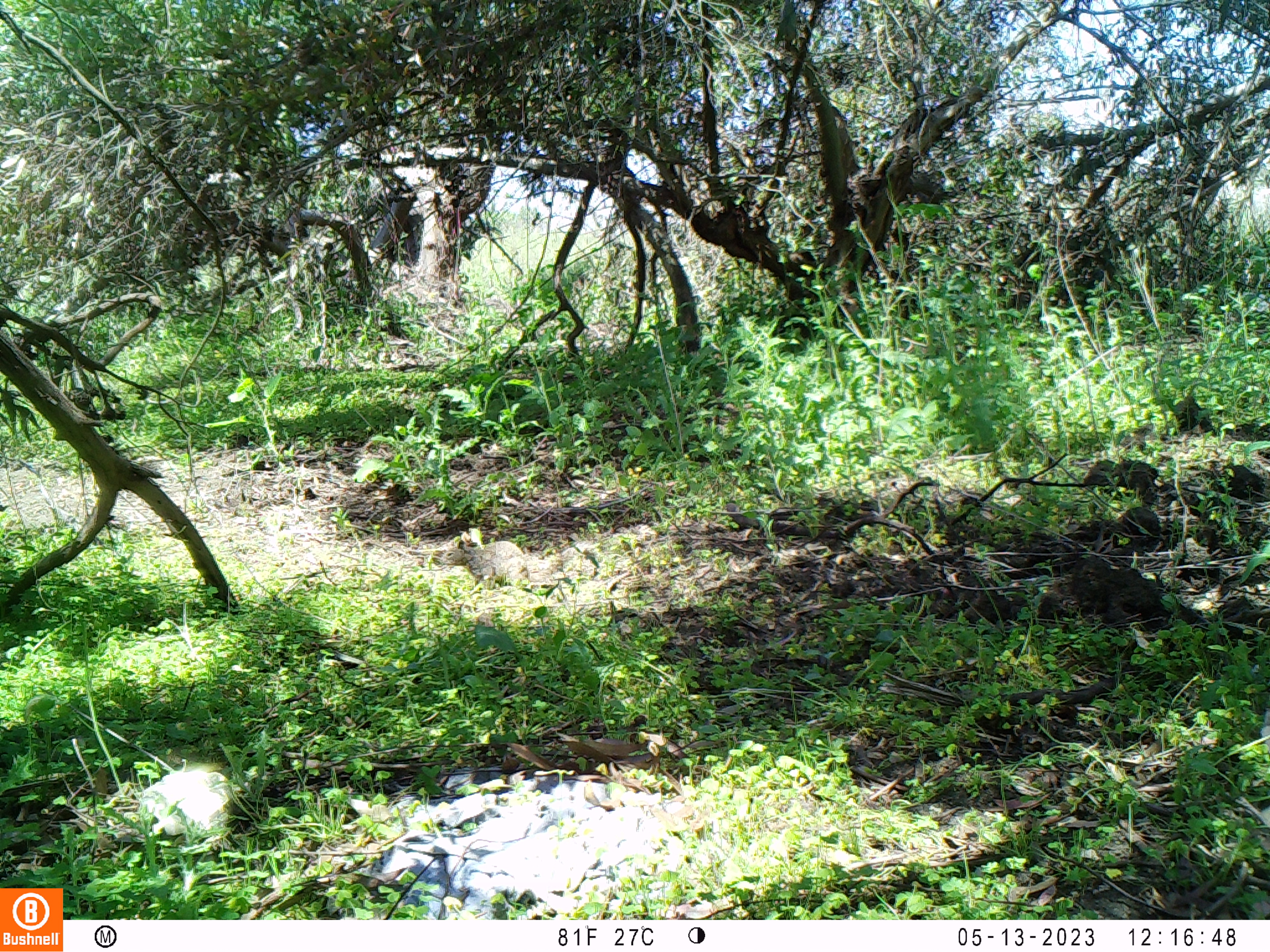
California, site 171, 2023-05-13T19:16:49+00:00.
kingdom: Animalia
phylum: Chordata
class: Mammalia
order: Rodentia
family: Sciuridae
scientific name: Sciuridae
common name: squirrel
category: unknown squirrel